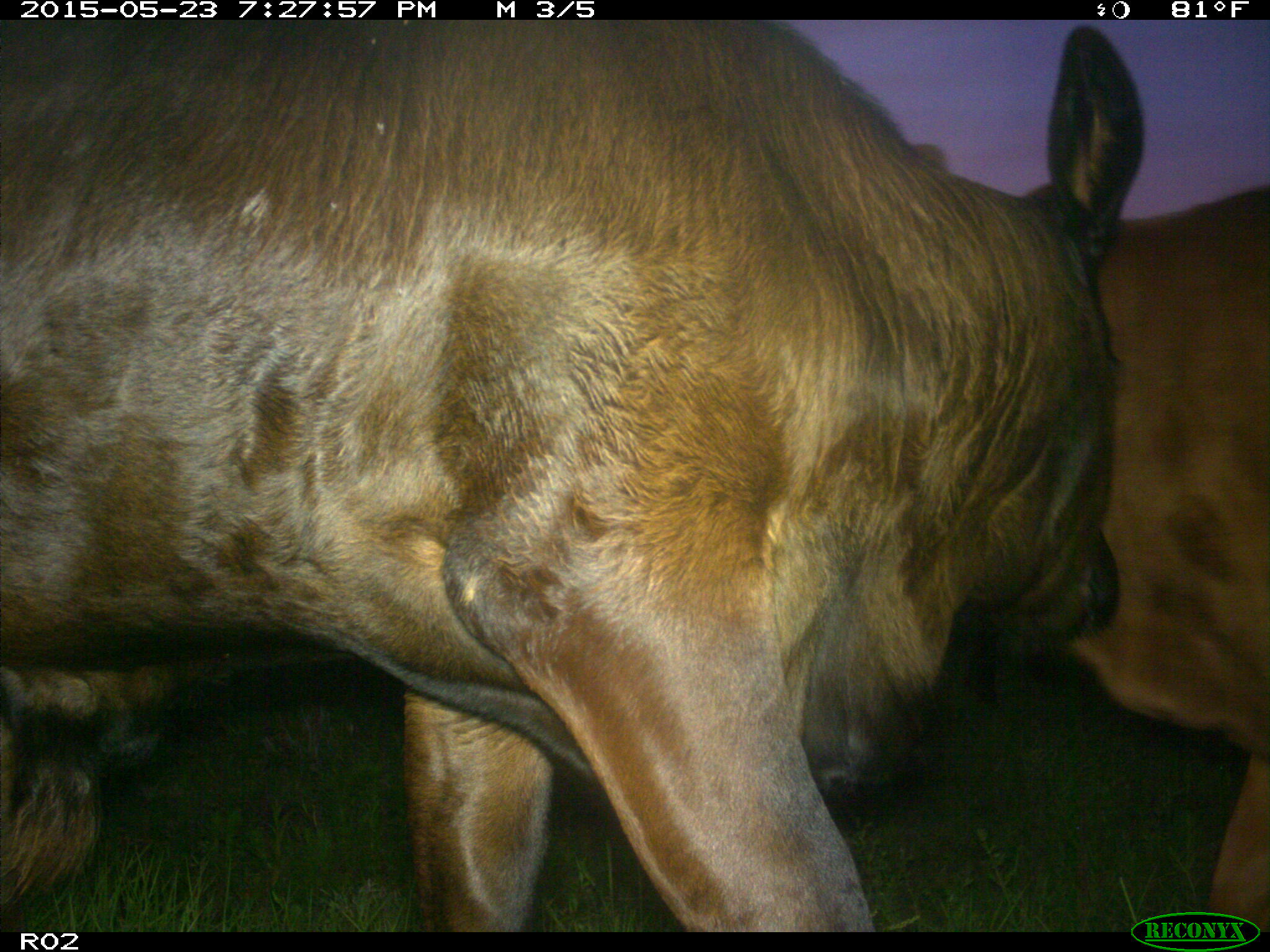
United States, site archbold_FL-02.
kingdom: Animalia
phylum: Chordata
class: Mammalia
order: Artiodactyla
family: Bovidae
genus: Bos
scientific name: Bos taurus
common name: domestic cow